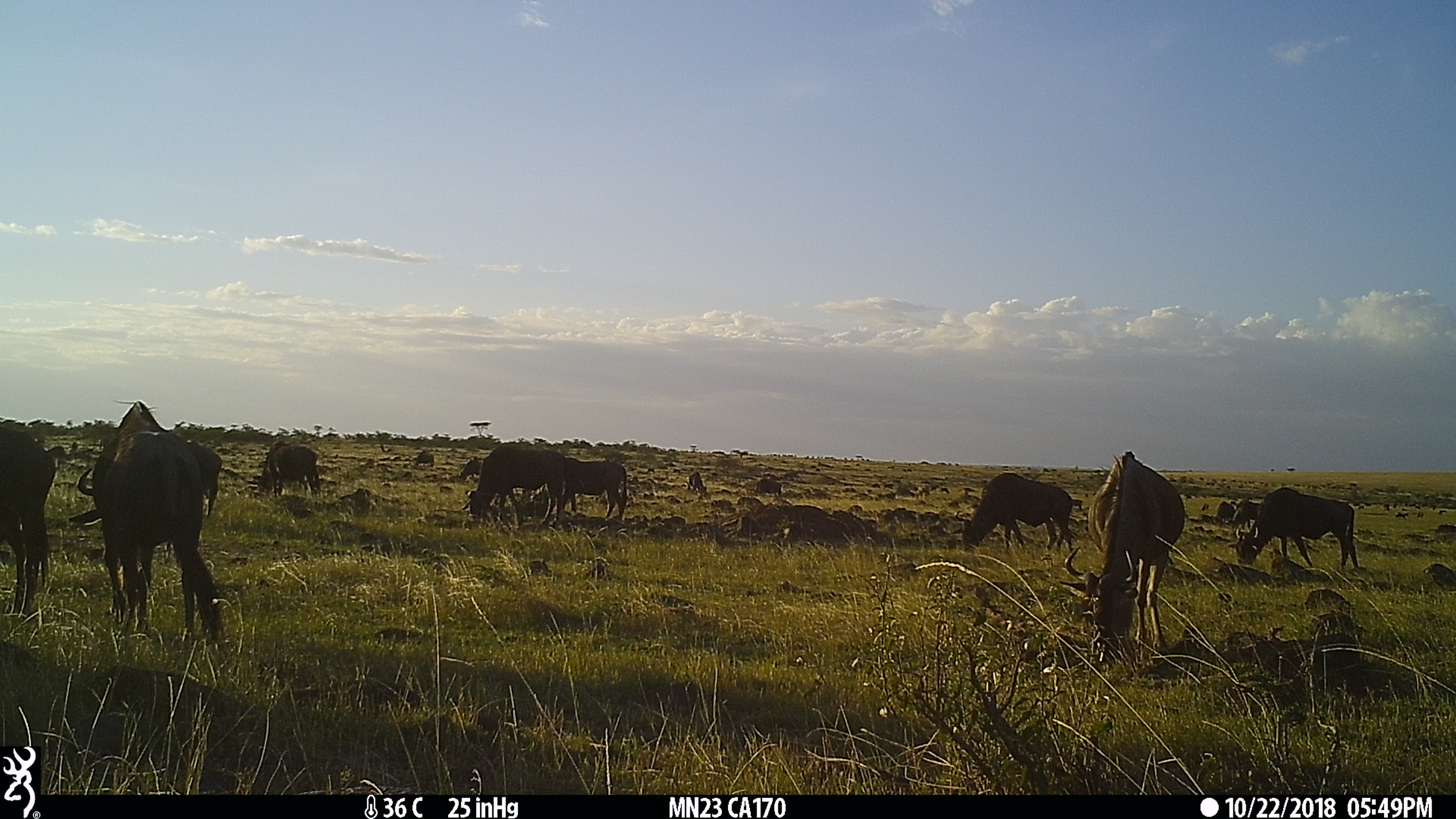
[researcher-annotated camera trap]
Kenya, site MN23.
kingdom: Animalia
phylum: Chordata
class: Mammalia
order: Artiodactyla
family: Bovidae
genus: Connochaetes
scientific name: Connochaetes taurinus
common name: blue wildebeest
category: wildebeest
Wildebeest (blue wildebeest) (Connochaetes taurinus).